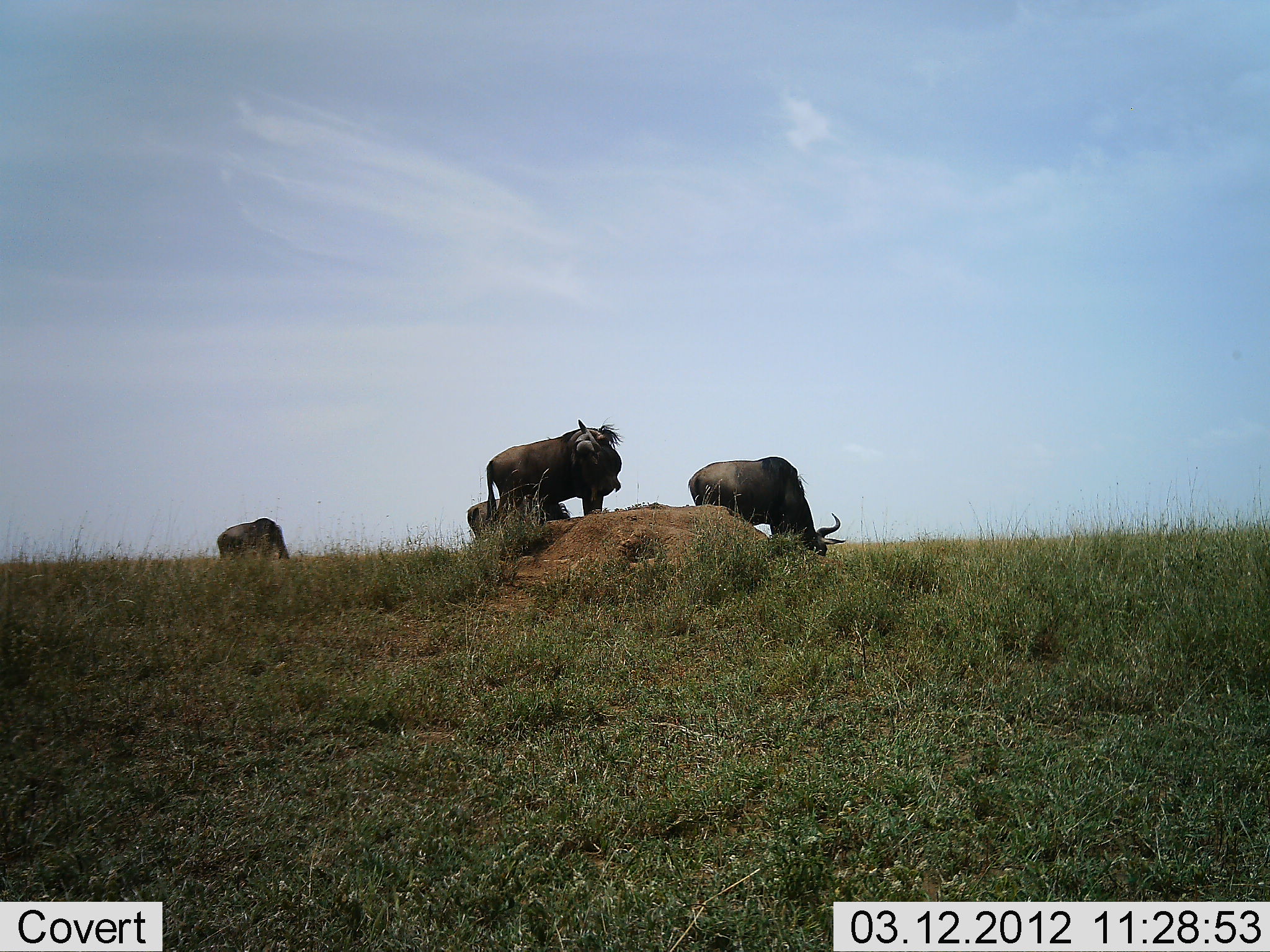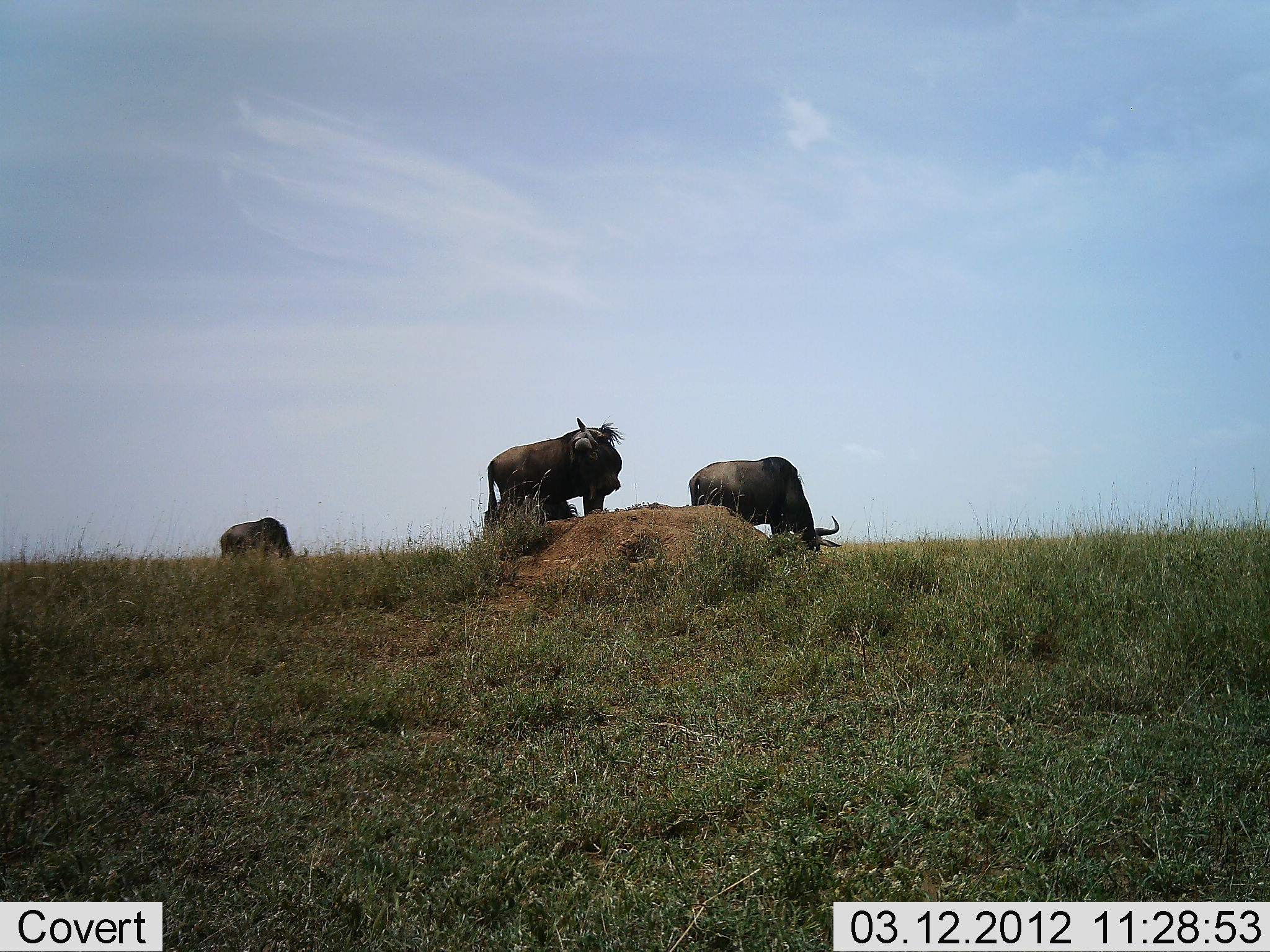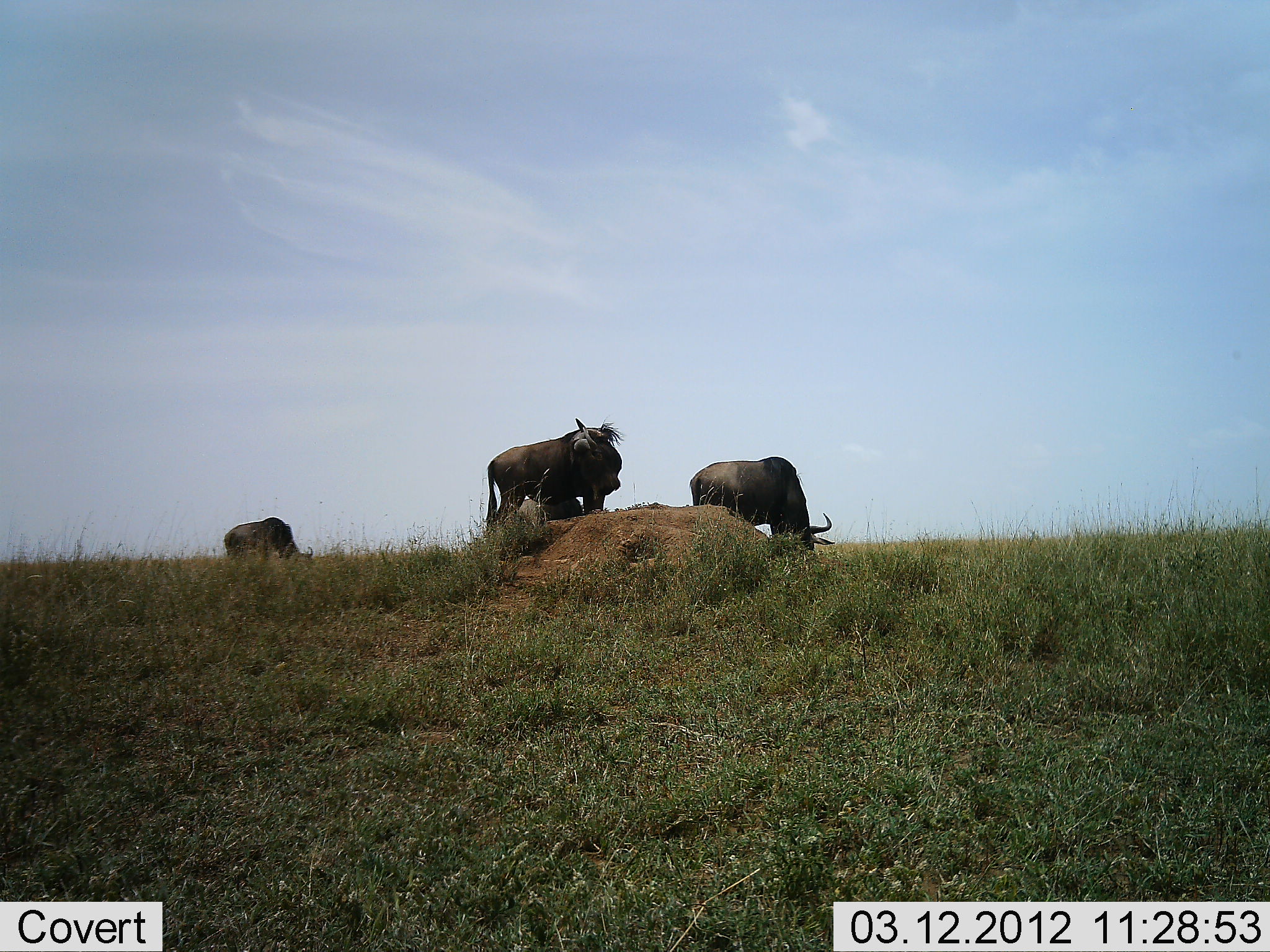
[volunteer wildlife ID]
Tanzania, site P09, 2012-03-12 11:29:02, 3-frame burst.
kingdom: Animalia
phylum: Chordata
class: Mammalia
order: Artiodactyla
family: Bovidae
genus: Connochaetes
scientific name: Connochaetes taurinus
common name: blue wildebeest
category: wildebeest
Wildebeest (blue wildebeest) (Connochaetes taurinus), count 4. Behavior (volunteer vote fractions): standing 65%, resting 0%, moving 4%, interacting 0%. Young present (vote fraction): 0%. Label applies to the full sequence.